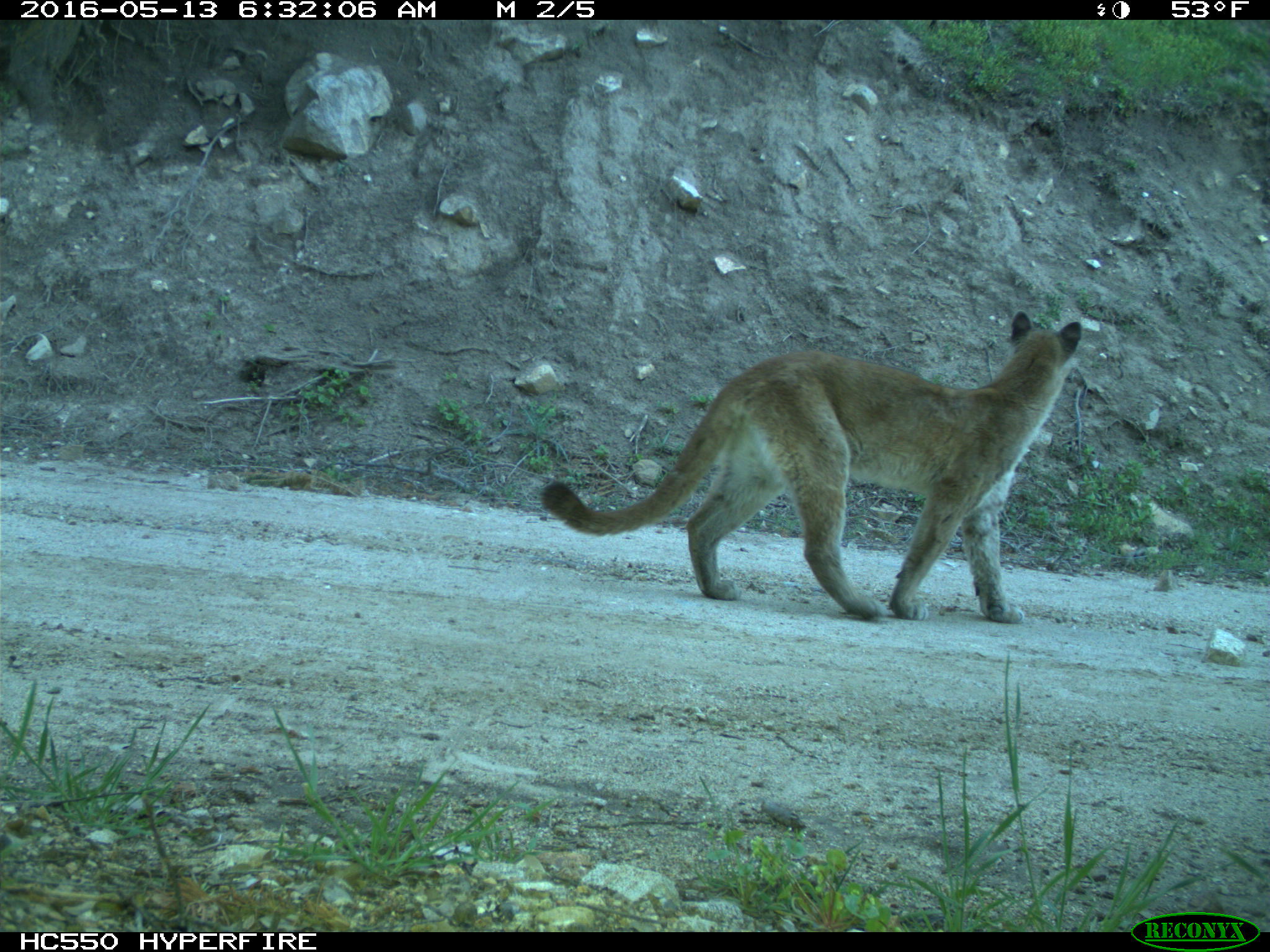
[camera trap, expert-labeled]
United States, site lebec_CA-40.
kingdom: Animalia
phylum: Chordata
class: Mammalia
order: Carnivora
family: Felidae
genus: Puma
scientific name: Puma concolor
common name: mountain lion